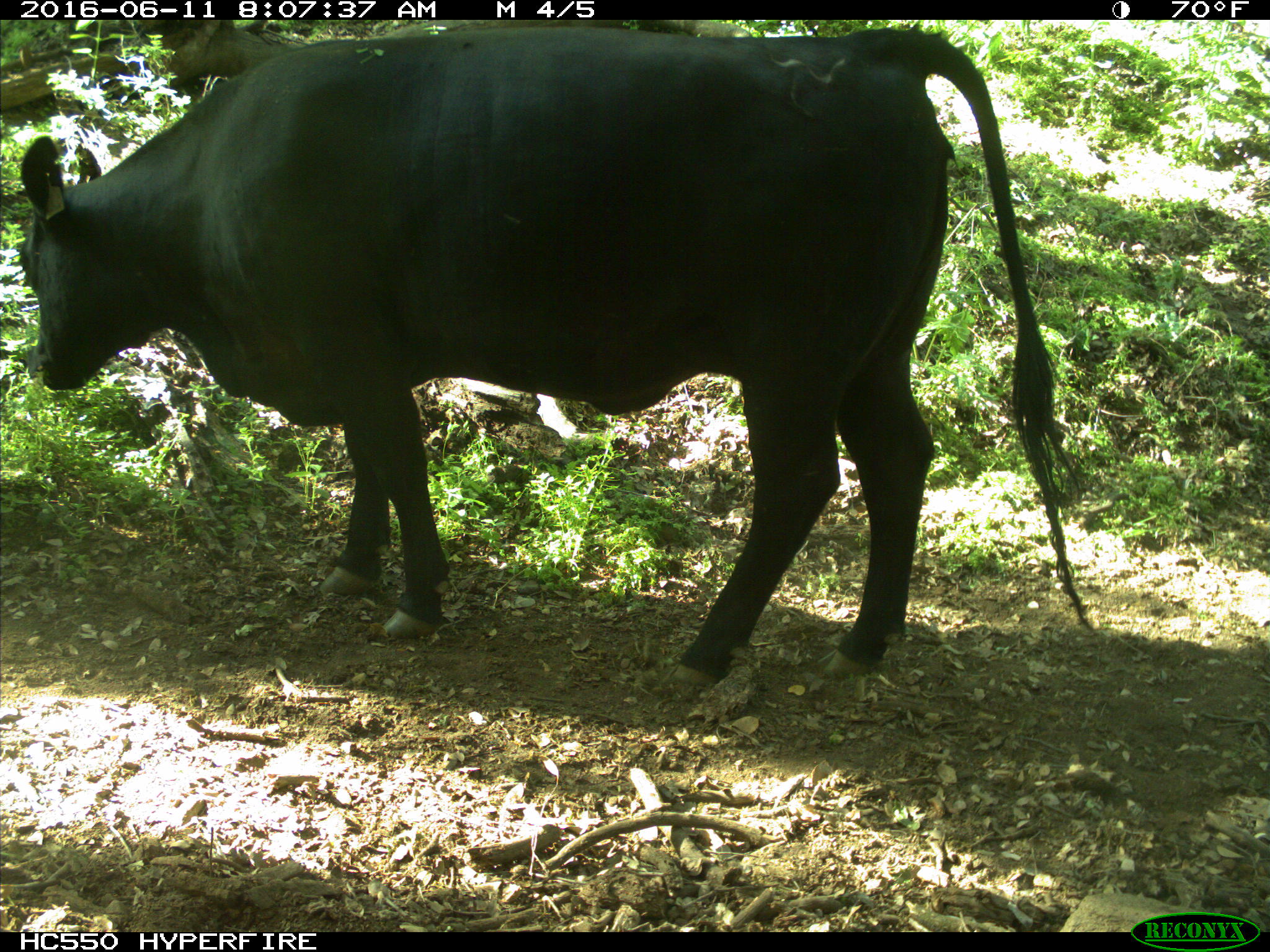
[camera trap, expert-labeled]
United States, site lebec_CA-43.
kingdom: Animalia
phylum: Chordata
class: Mammalia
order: Artiodactyla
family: Bovidae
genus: Bos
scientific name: Bos taurus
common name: domestic cow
Bos taurus (domestic cow).